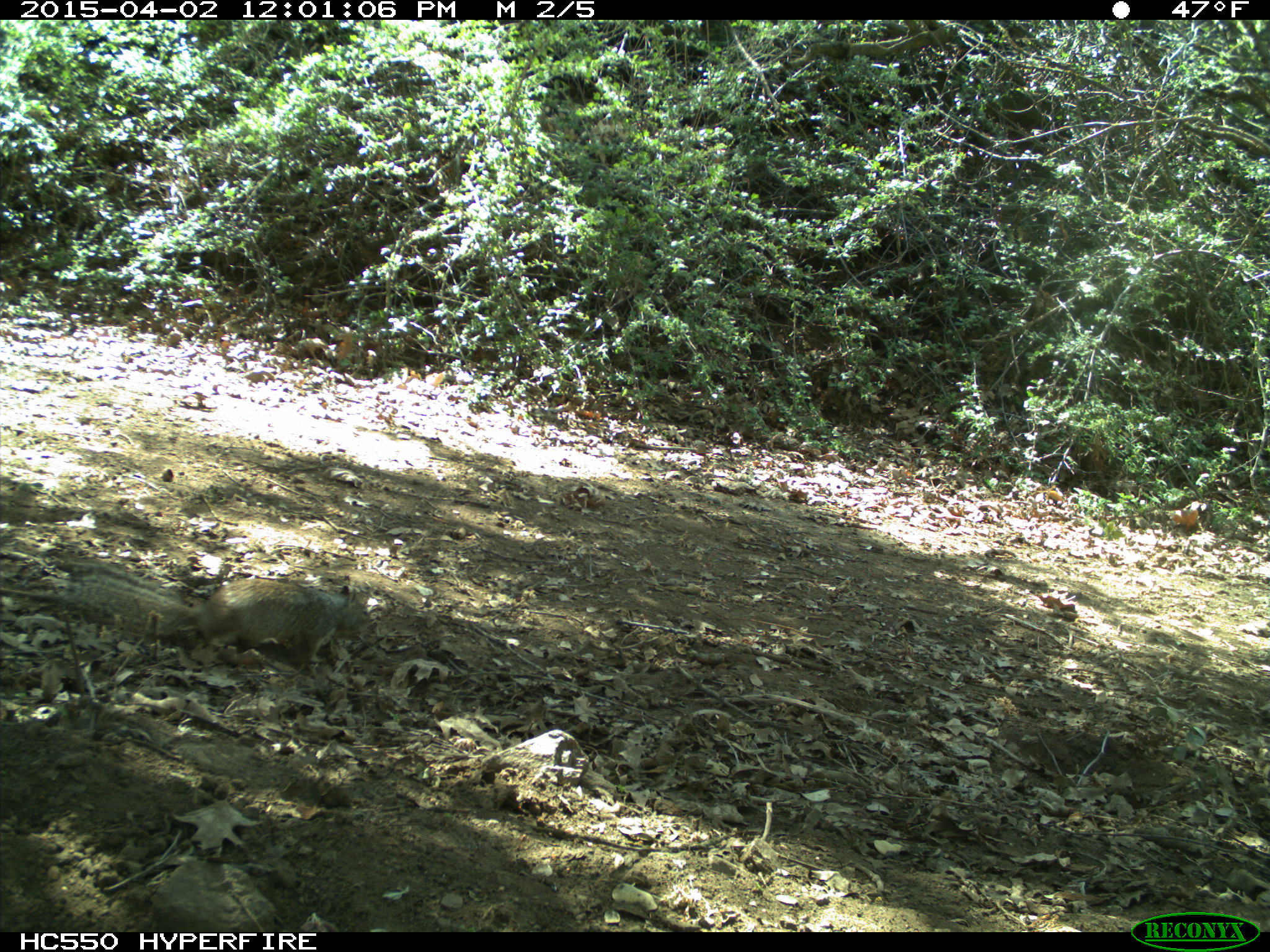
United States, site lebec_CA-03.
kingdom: Animalia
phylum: Chordata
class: Mammalia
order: Rodentia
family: Sciuridae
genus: Otospermophilus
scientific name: Otospermophilus beecheyi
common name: california ground squirrel